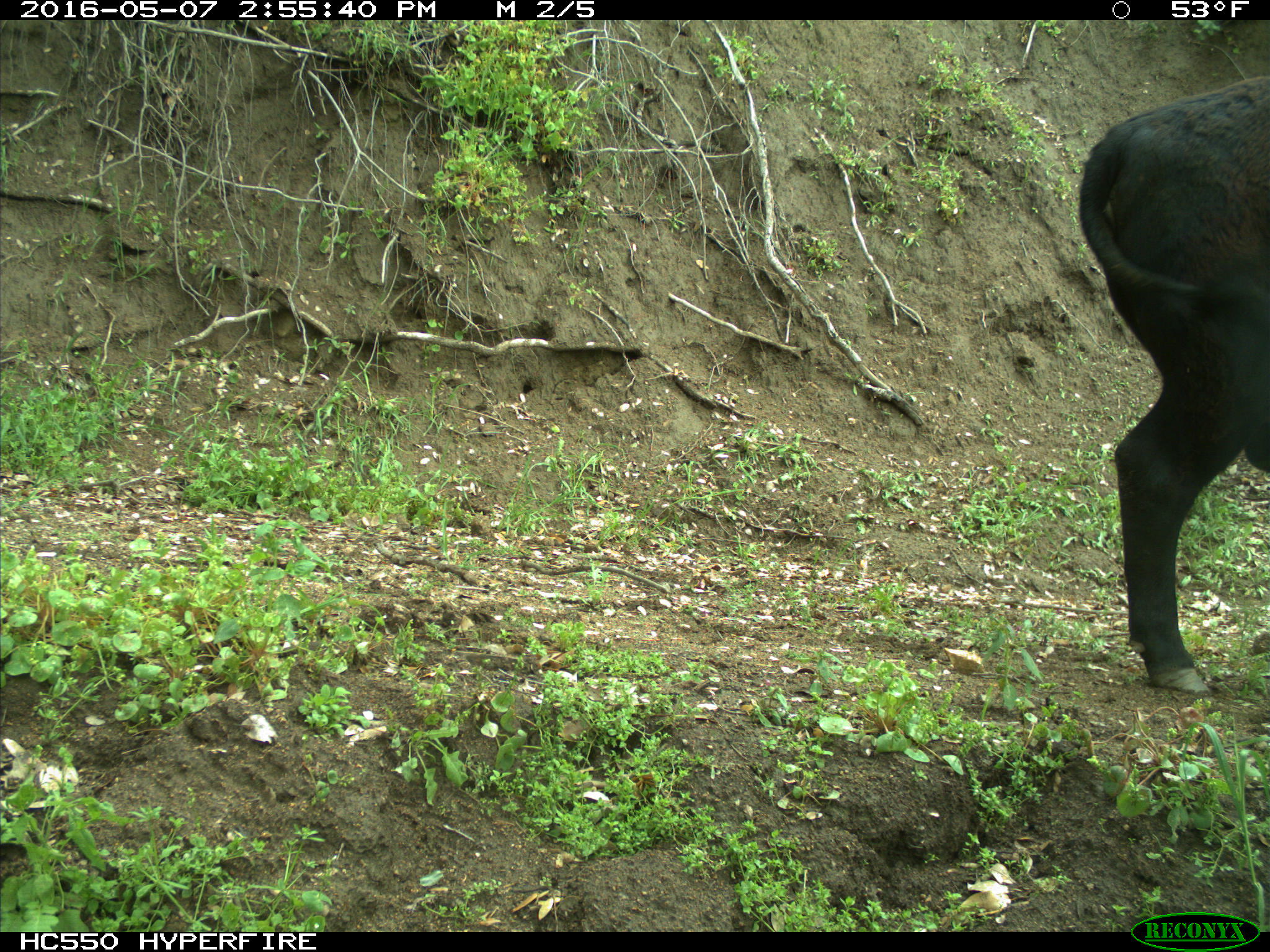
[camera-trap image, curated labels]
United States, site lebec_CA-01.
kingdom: Animalia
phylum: Chordata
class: Mammalia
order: Artiodactyla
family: Bovidae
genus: Bos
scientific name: Bos taurus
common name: domestic cow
Bos taurus (domestic cow).